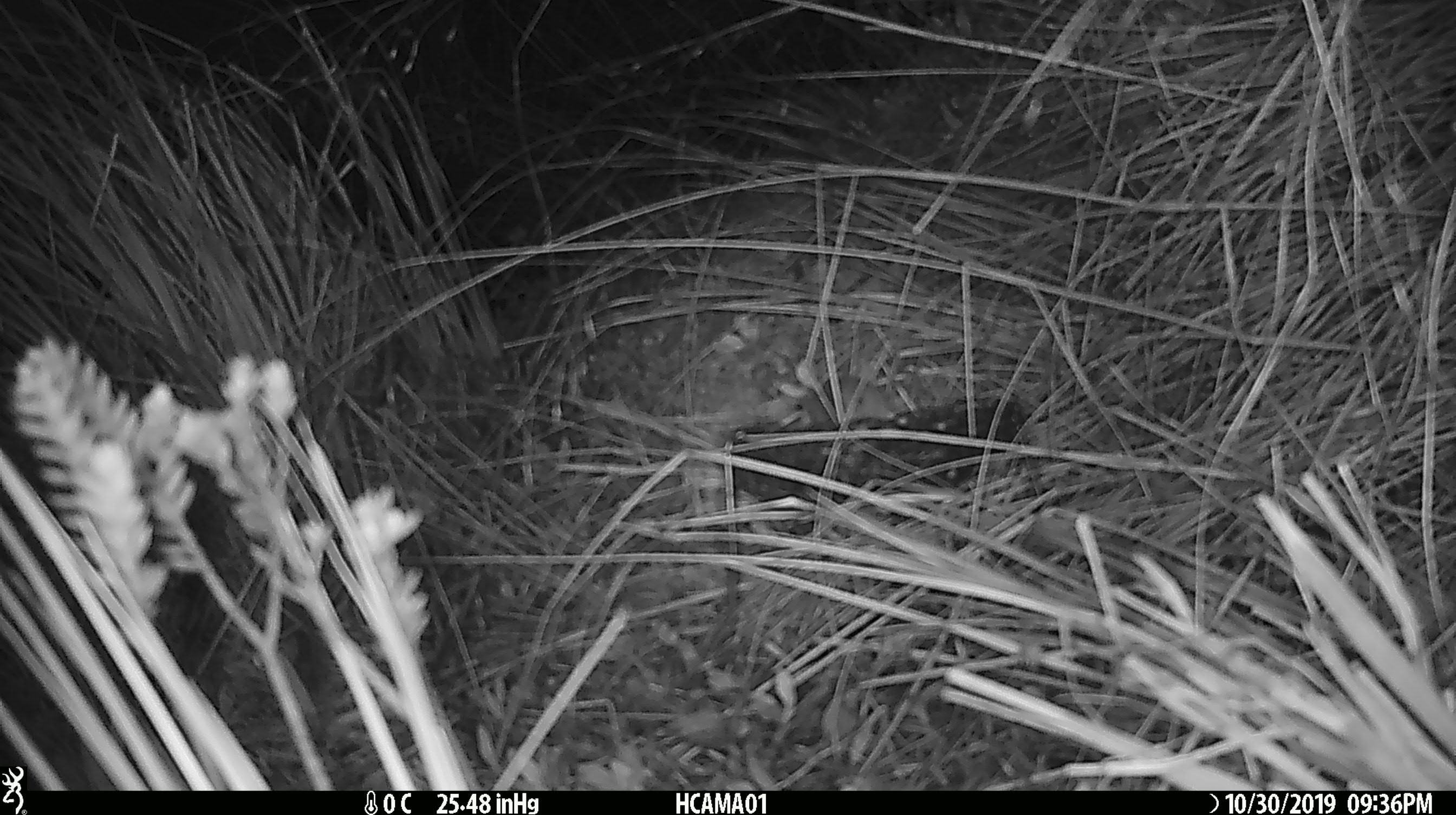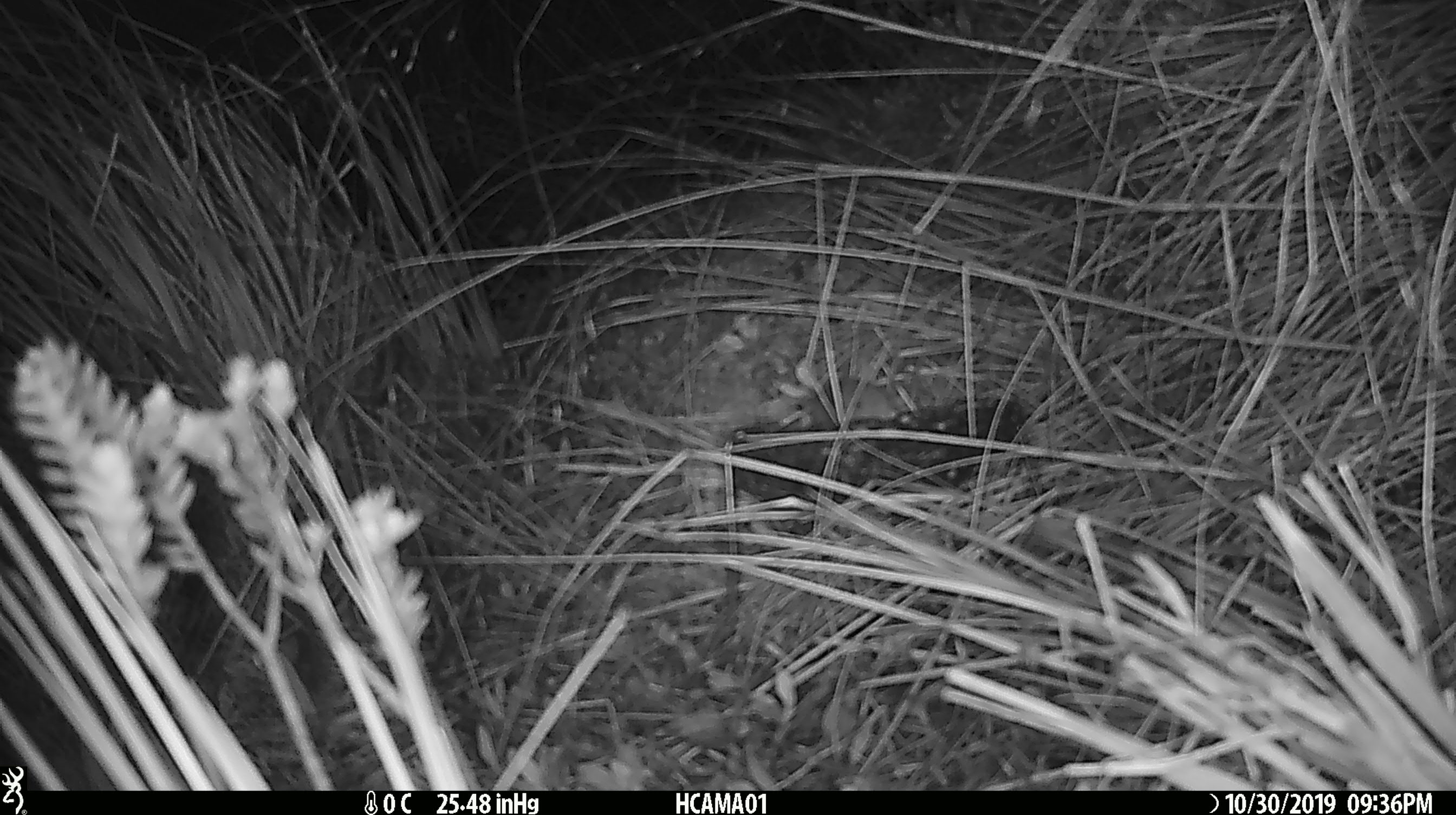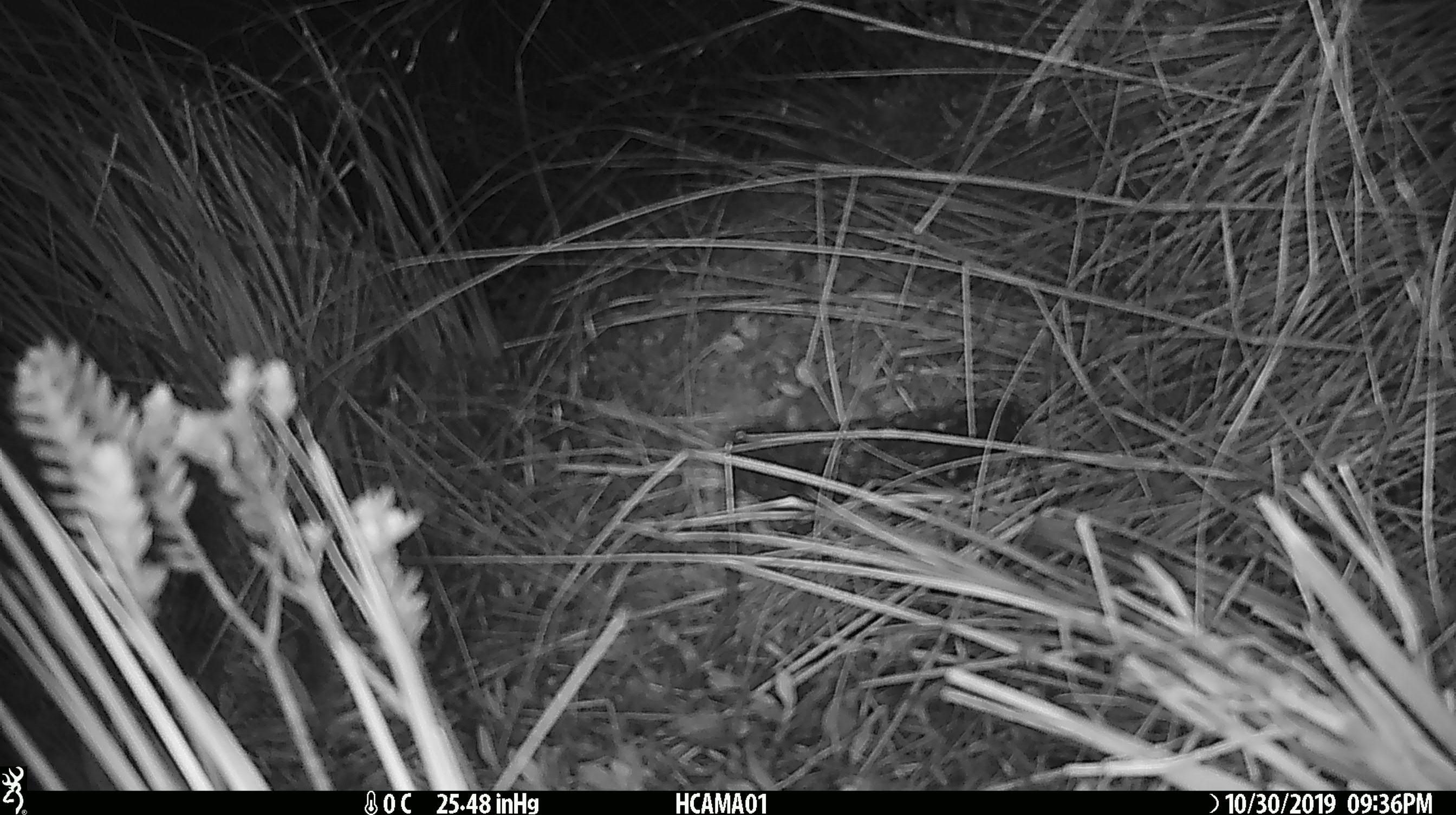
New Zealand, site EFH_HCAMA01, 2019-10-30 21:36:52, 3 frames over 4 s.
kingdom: Animalia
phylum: Chordata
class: Mammalia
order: Rodentia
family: Muridae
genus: Mus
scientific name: Mus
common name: mouse